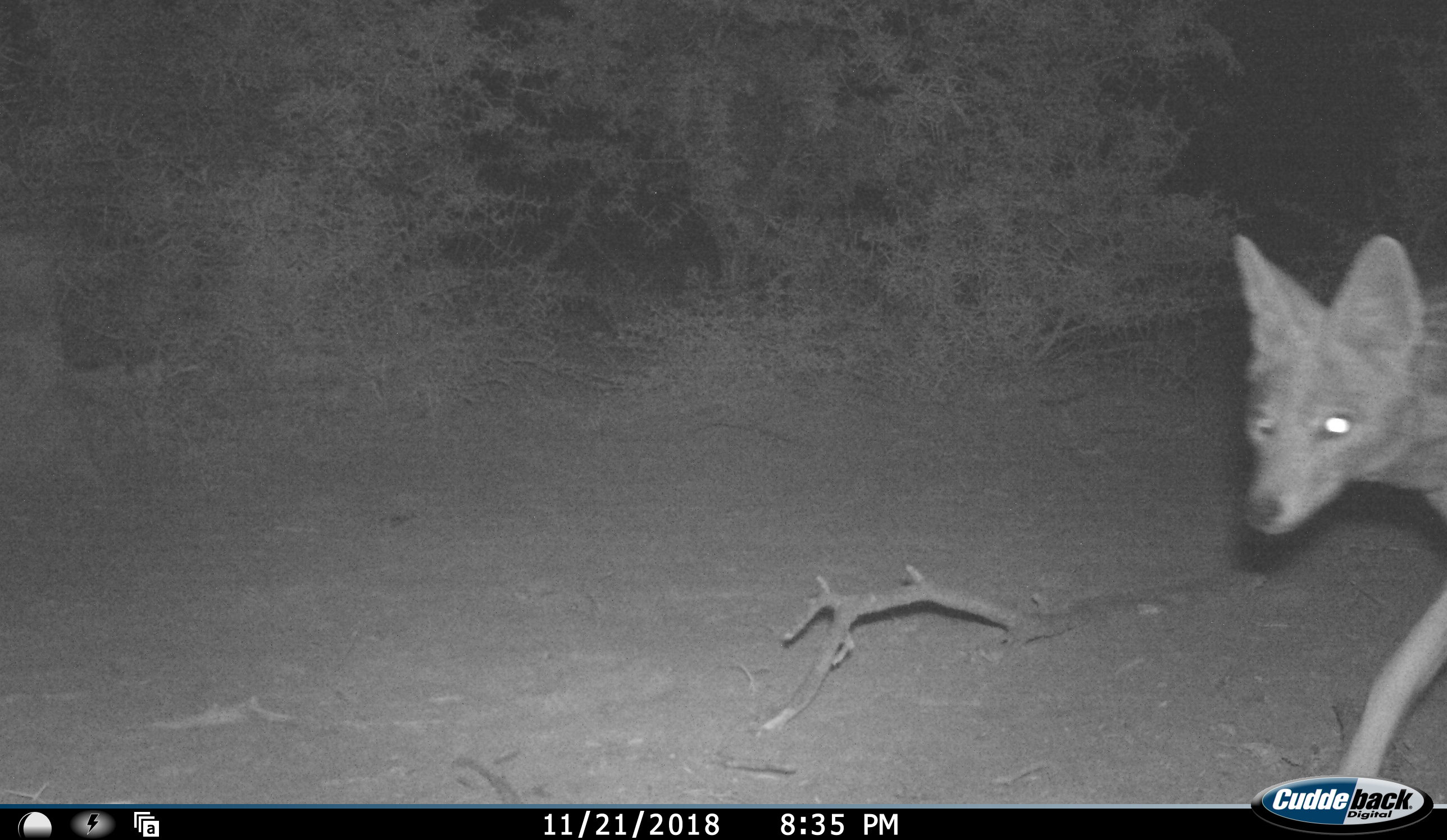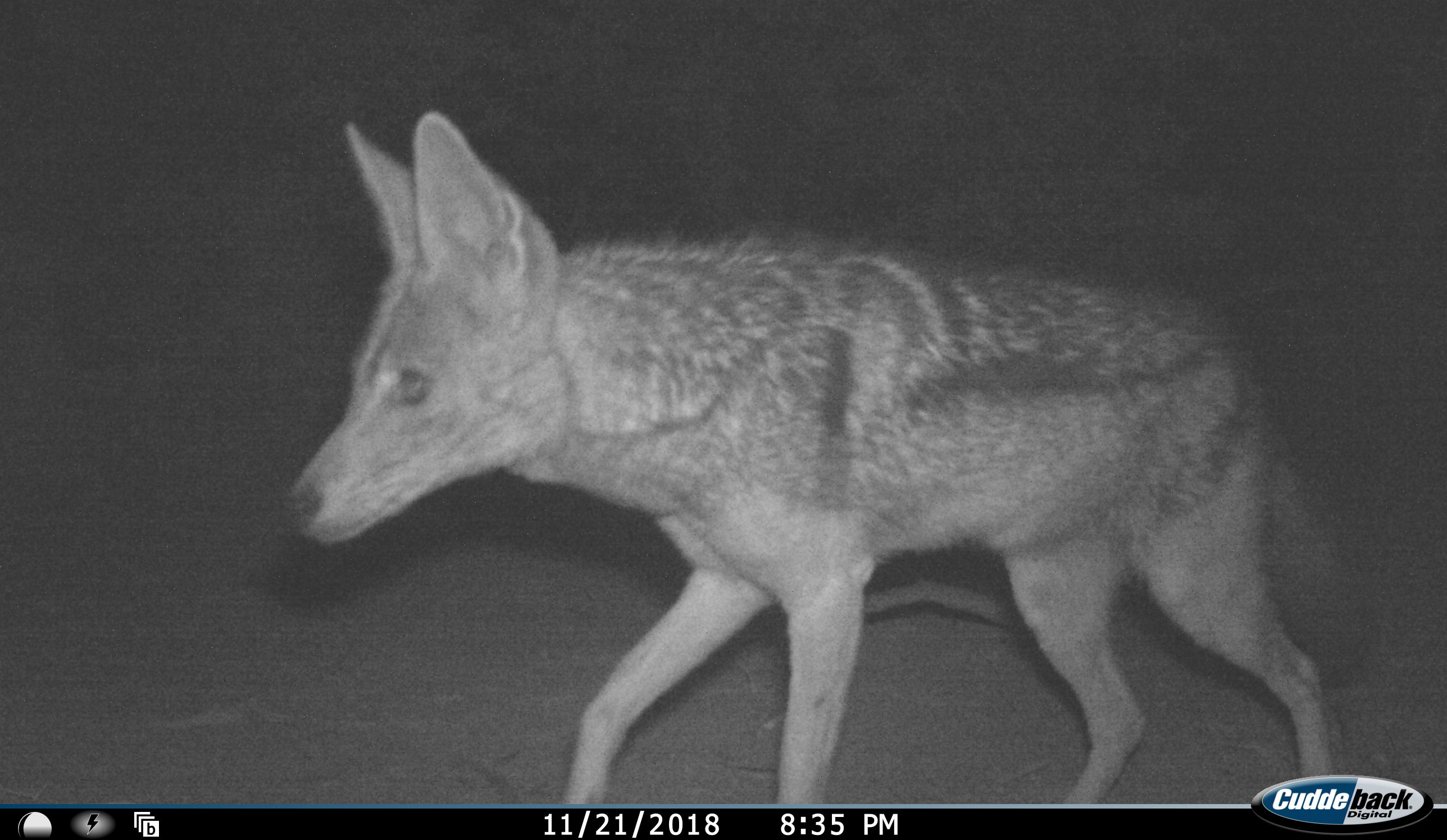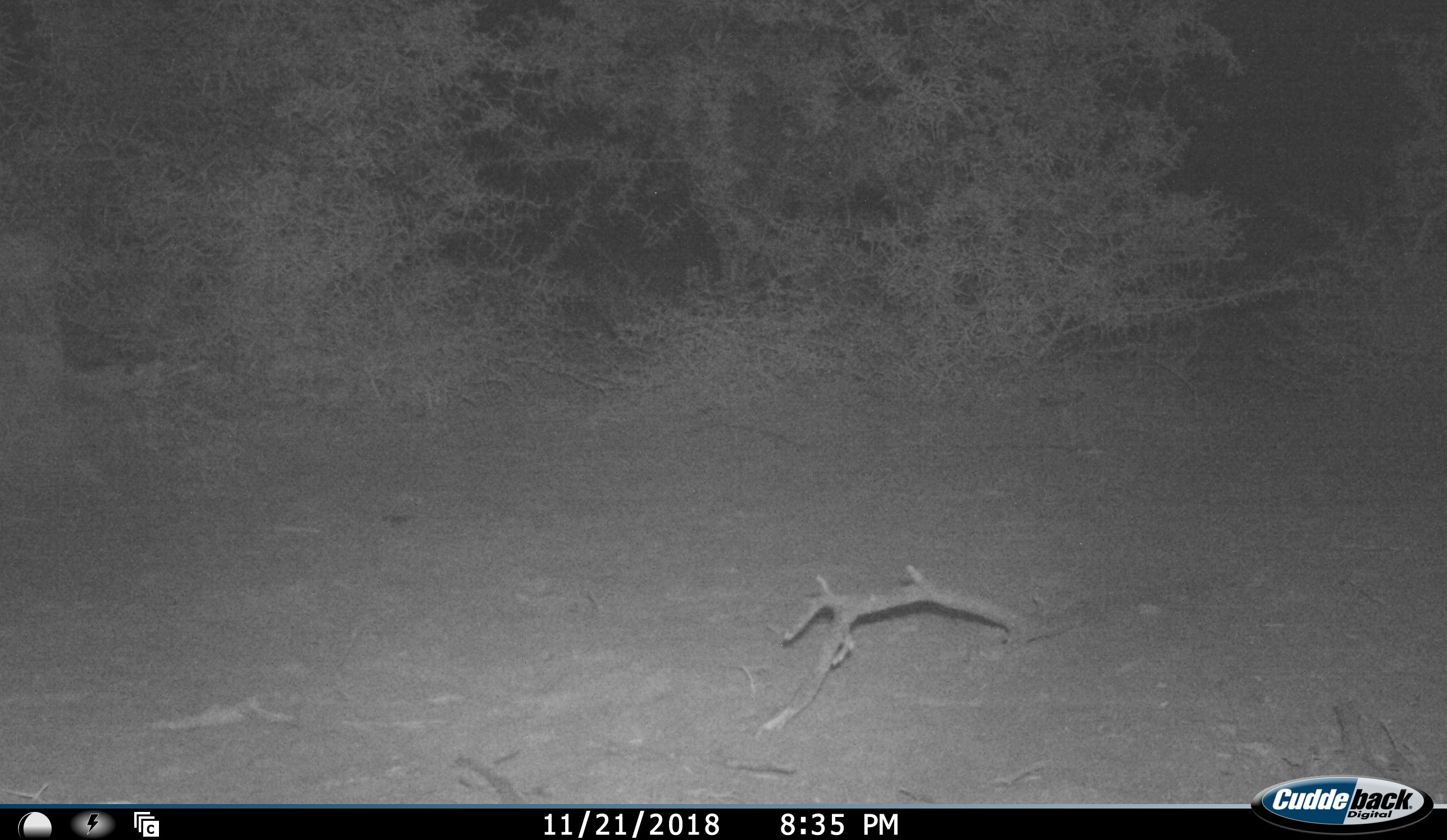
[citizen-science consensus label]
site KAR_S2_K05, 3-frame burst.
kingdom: Animalia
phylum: Chordata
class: Mammalia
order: Carnivora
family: Canidae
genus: Lupulella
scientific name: Lupulella mesomelas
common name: black-backed jackal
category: jackalblackbacked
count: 1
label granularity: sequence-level